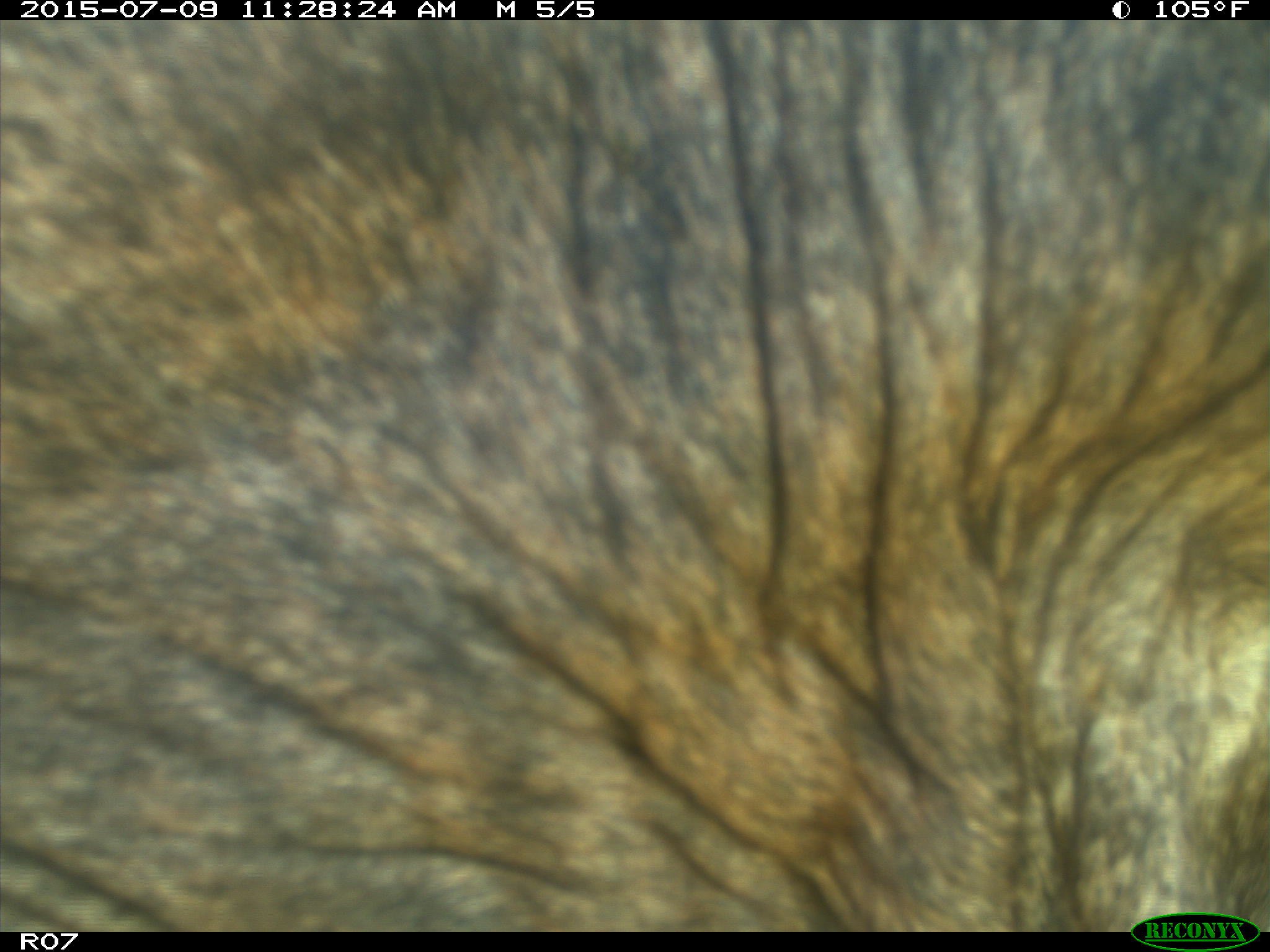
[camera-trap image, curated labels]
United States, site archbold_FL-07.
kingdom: Animalia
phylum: Chordata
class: Mammalia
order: Artiodactyla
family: Bovidae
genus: Bos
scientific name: Bos taurus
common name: domestic cow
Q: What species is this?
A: Bos taurus (domestic cow).